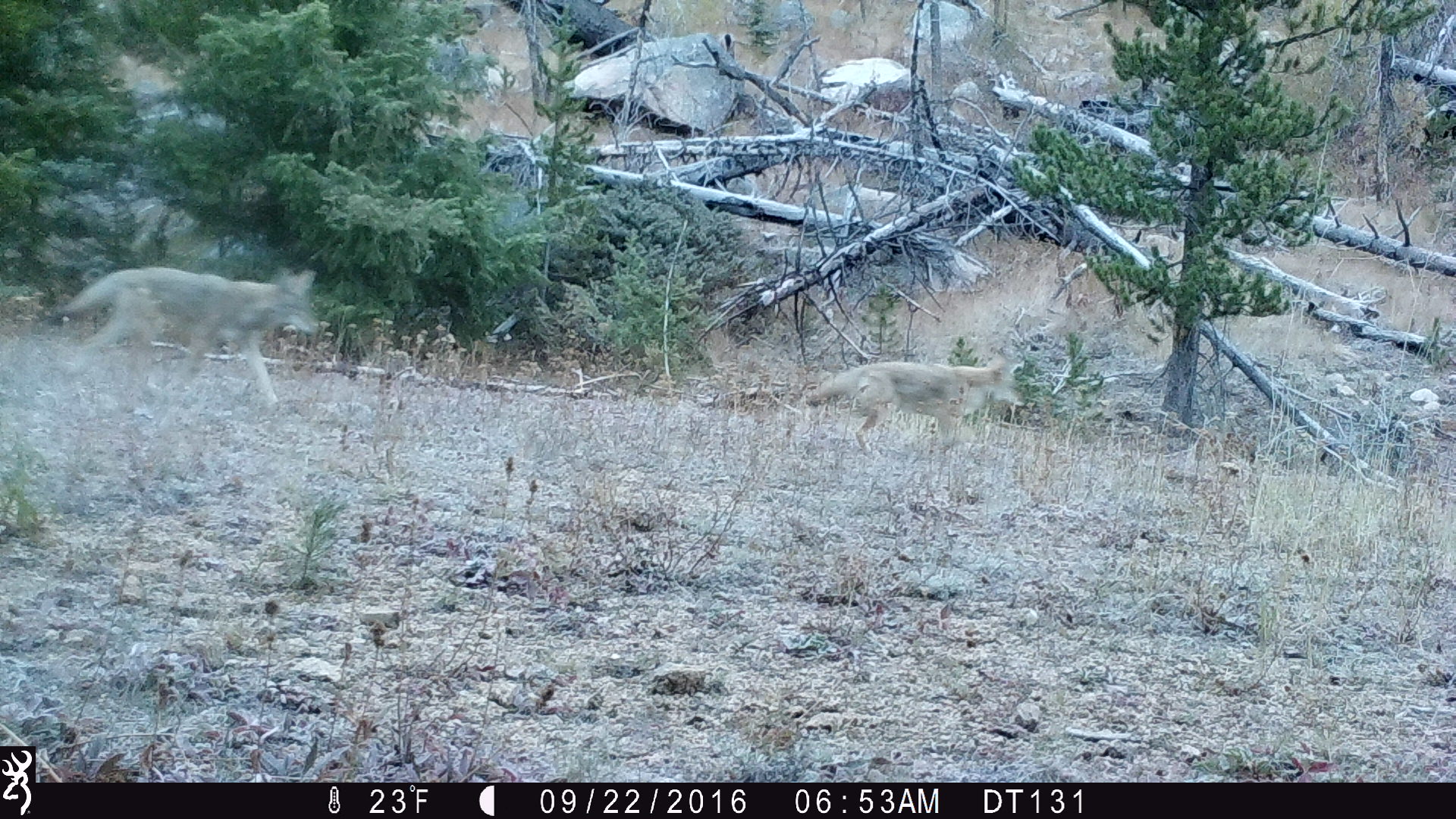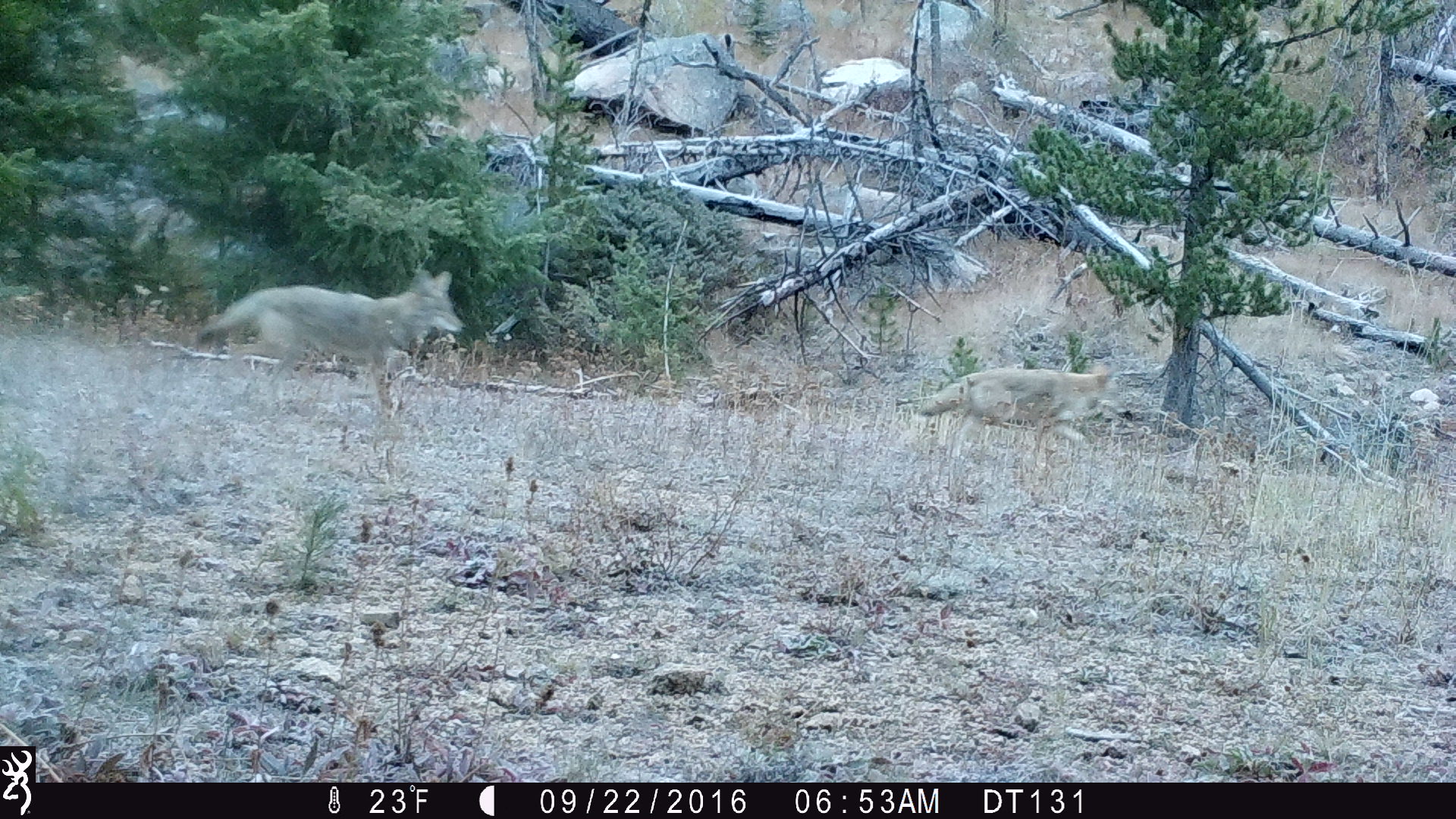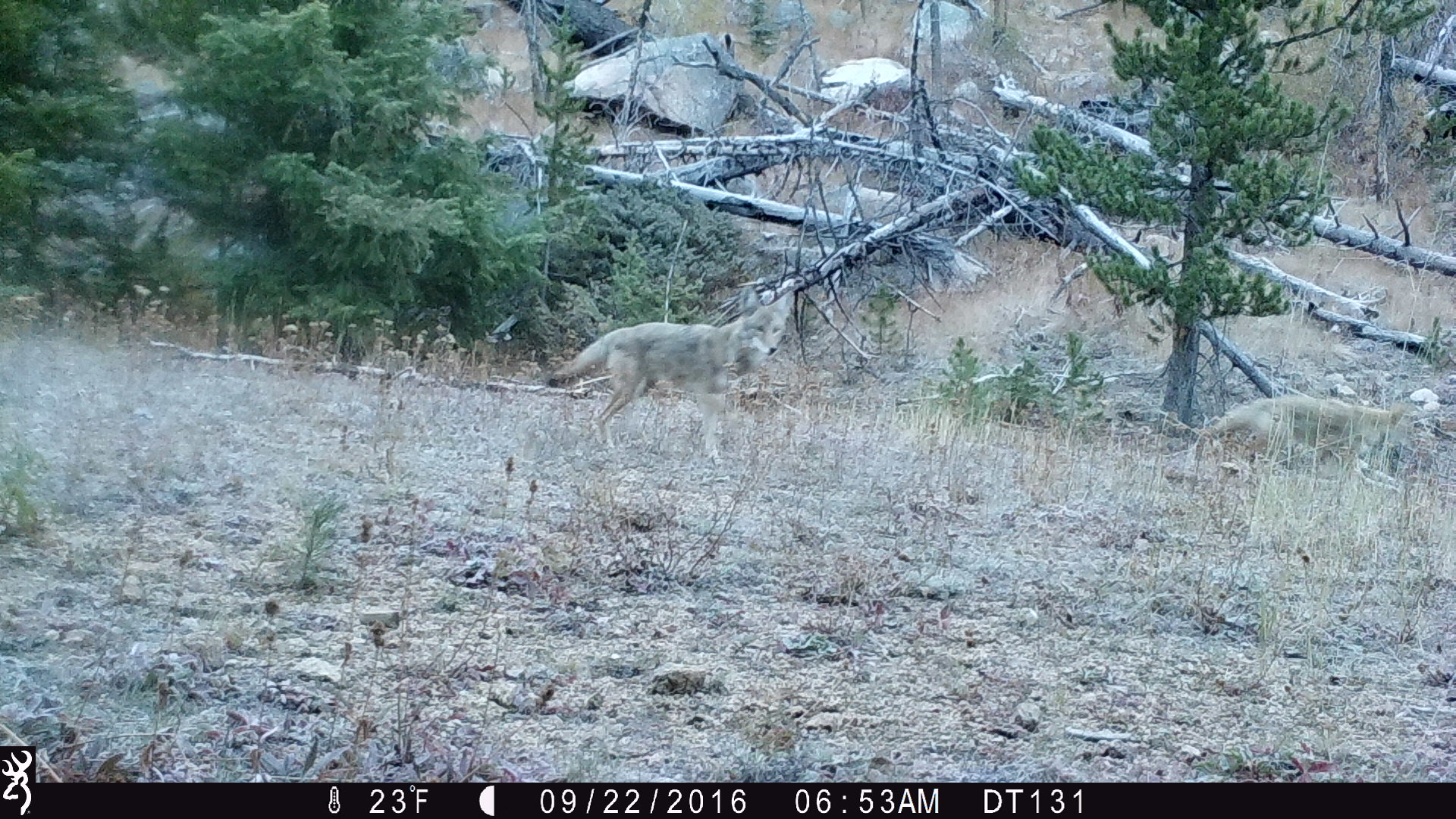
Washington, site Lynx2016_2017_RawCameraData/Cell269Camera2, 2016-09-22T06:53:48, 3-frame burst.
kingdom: Animalia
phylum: Chordata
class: Mammalia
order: Carnivora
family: Canidae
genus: Canis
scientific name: Canis latrans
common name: coyote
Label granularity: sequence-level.